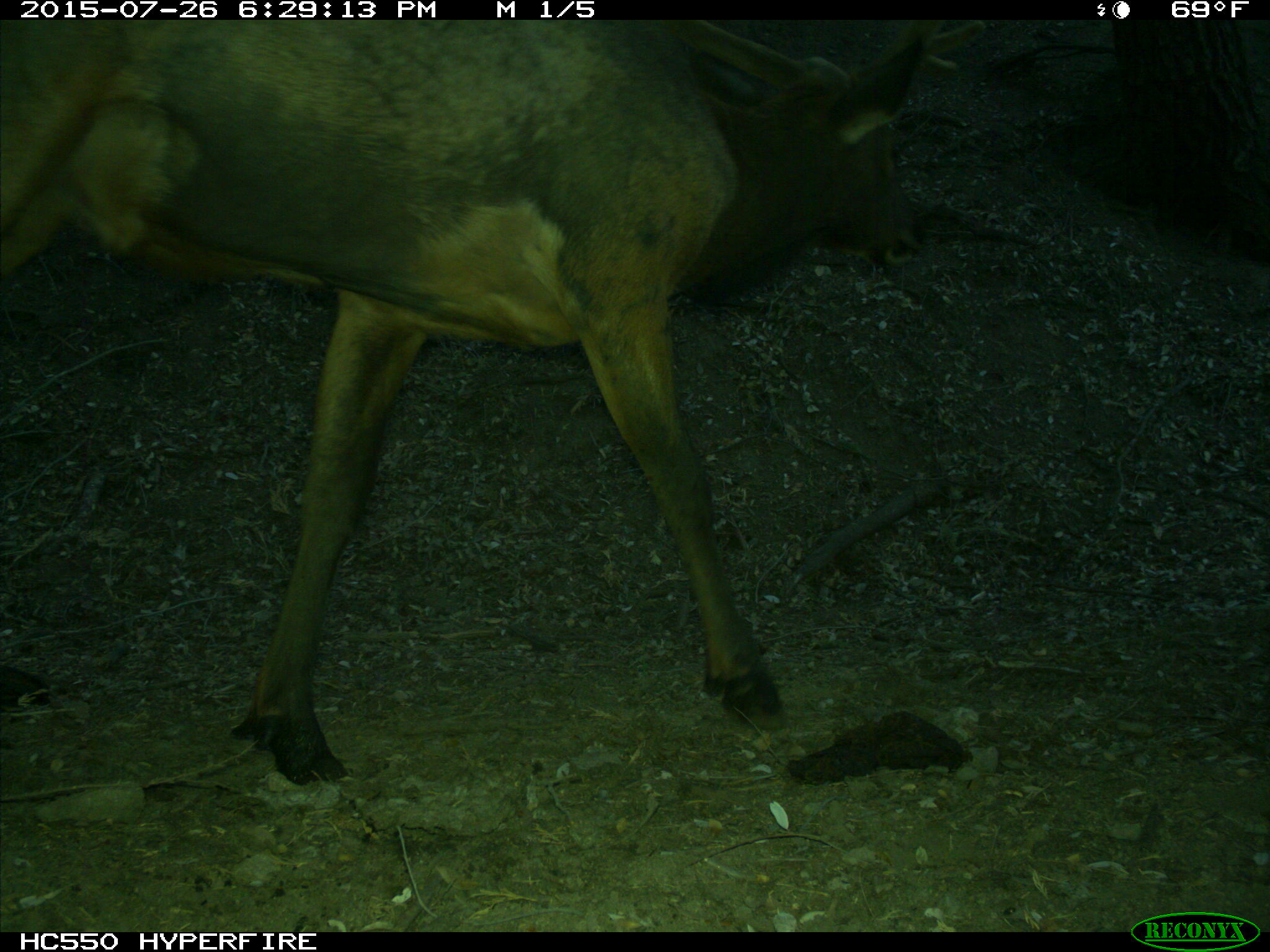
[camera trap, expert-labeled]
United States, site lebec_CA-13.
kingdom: Animalia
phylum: Chordata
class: Mammalia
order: Artiodactyla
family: Cervidae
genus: Cervus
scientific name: Cervus canadensis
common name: elk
Cervus canadensis (elk).